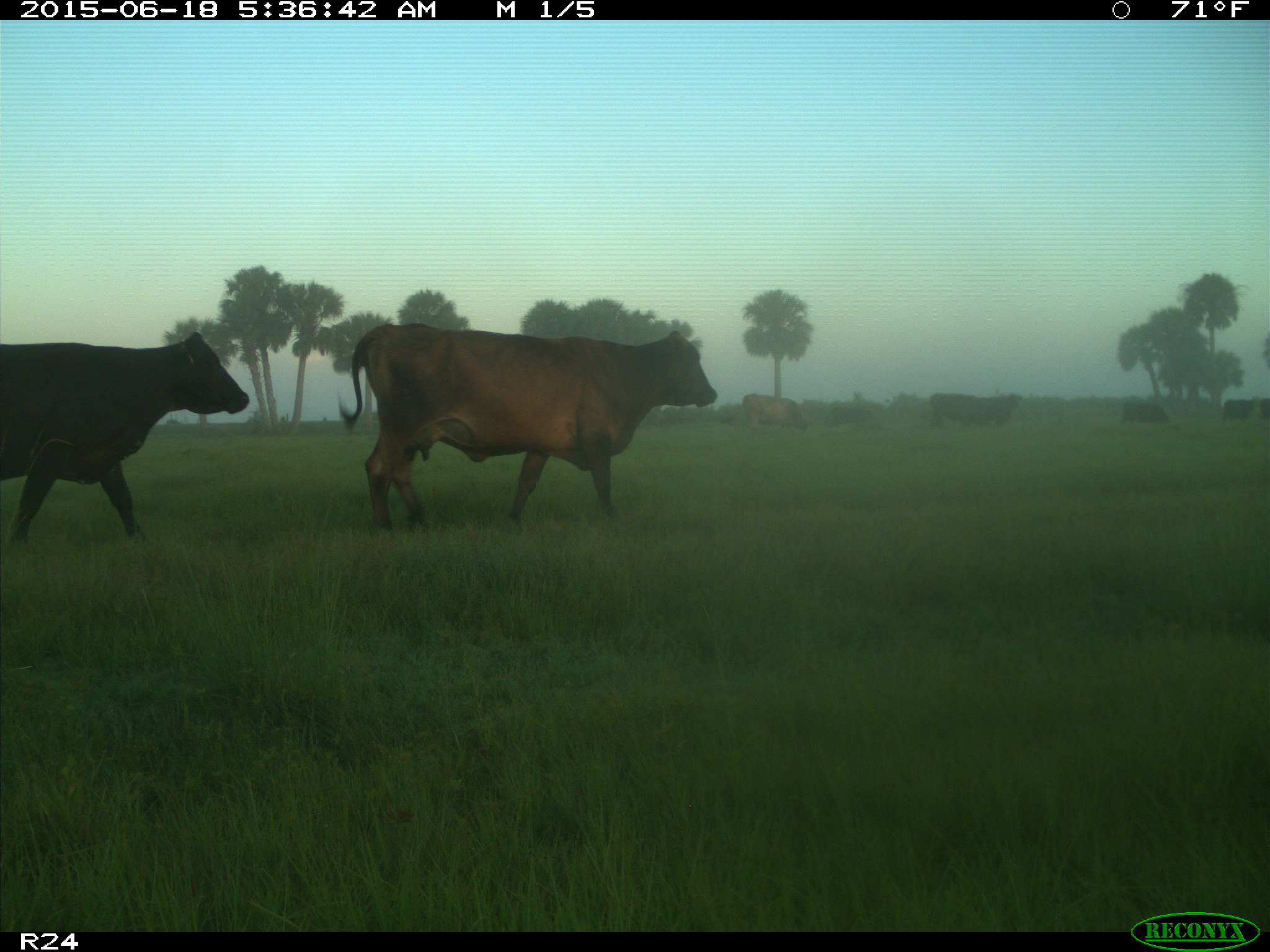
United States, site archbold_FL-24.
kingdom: Animalia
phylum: Chordata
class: Mammalia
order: Artiodactyla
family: Bovidae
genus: Bos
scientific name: Bos taurus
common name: domestic cow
Bos taurus (domestic cow).